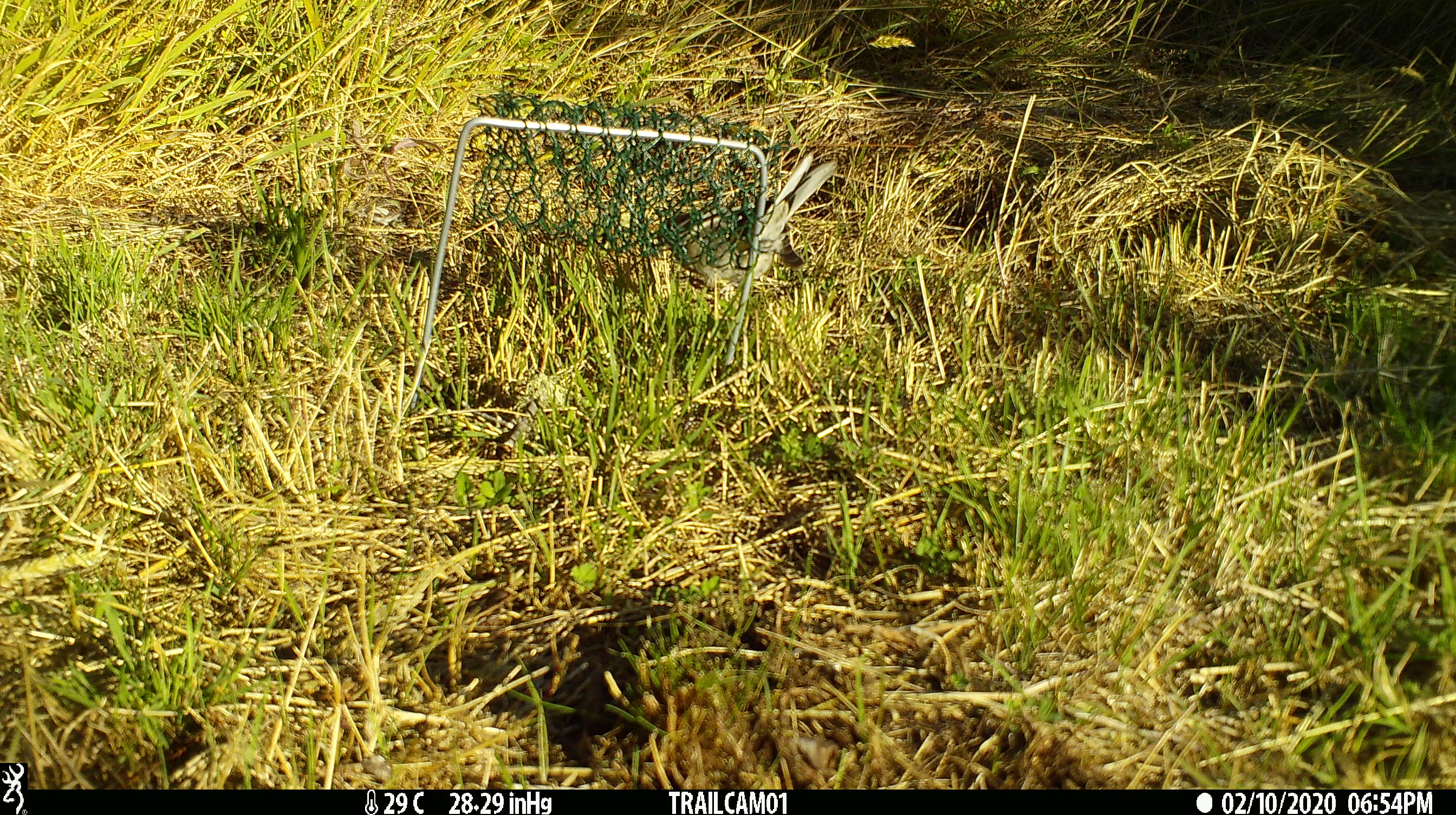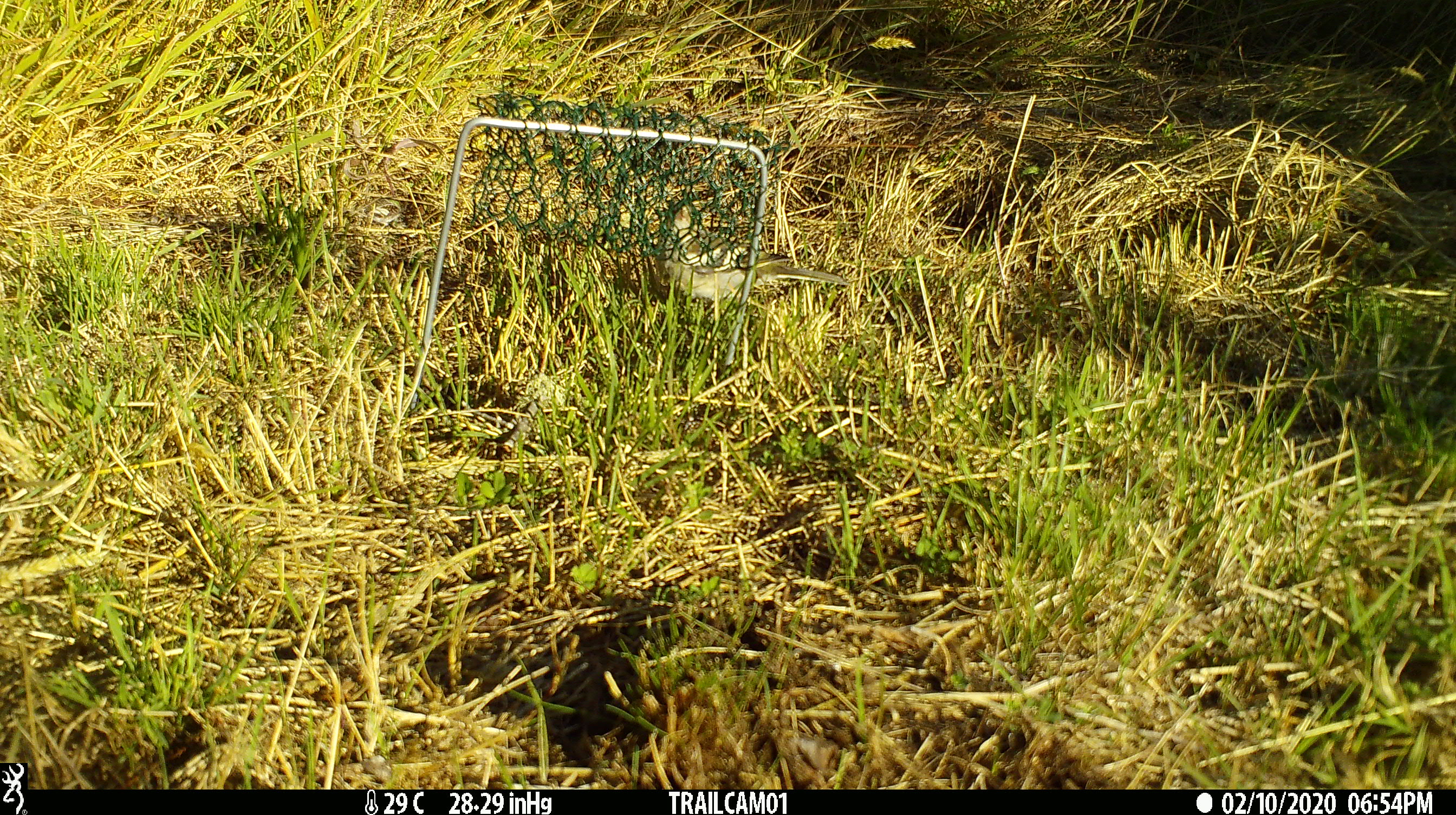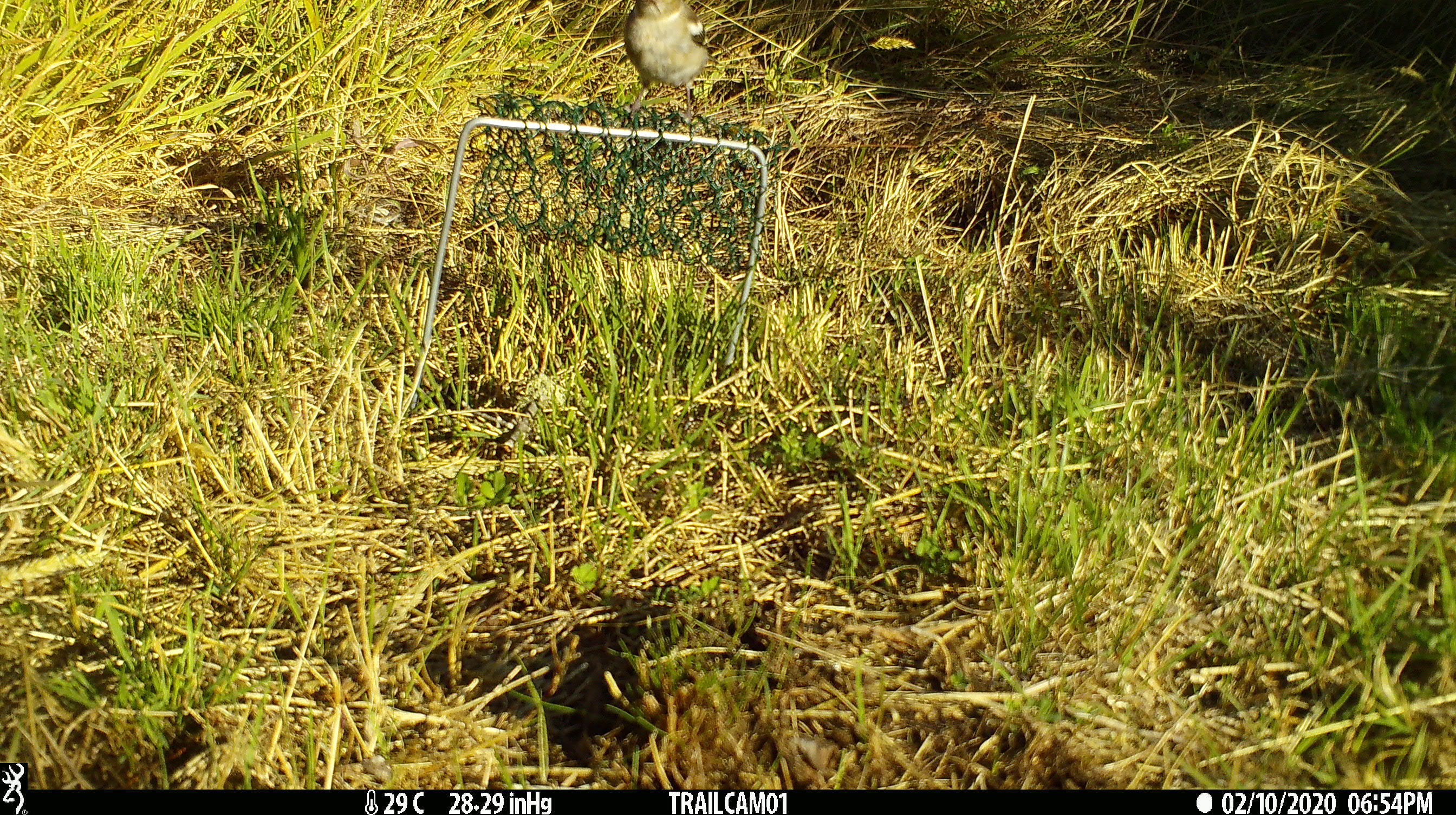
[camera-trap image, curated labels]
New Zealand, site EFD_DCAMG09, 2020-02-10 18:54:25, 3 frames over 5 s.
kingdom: Animalia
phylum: Chordata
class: Aves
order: Passeriformes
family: Fringillidae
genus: Fringilla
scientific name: Fringilla coelebs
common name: common chaffinch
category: chaffinch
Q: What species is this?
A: Chaffinch (common chaffinch) (Fringilla coelebs).